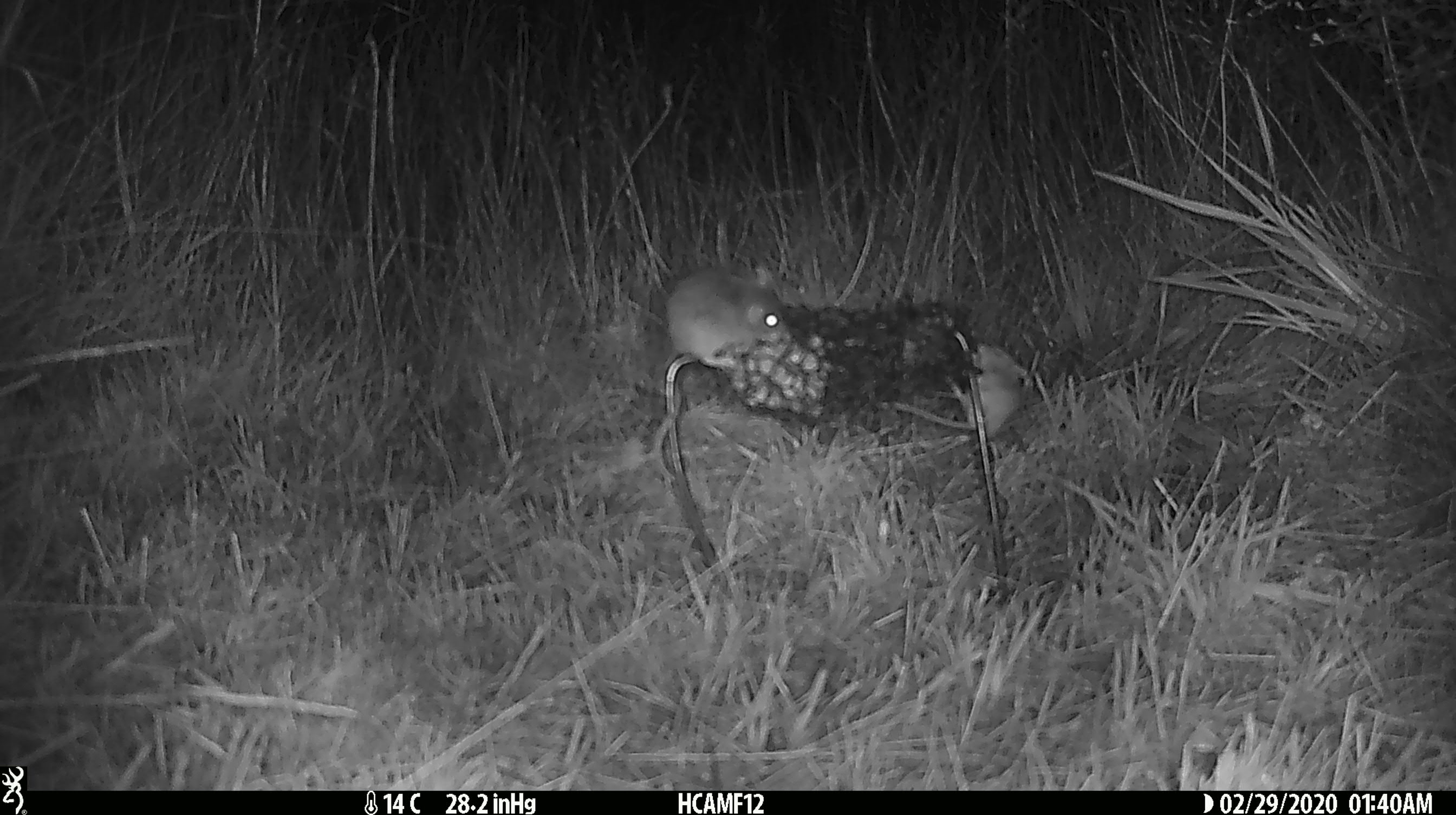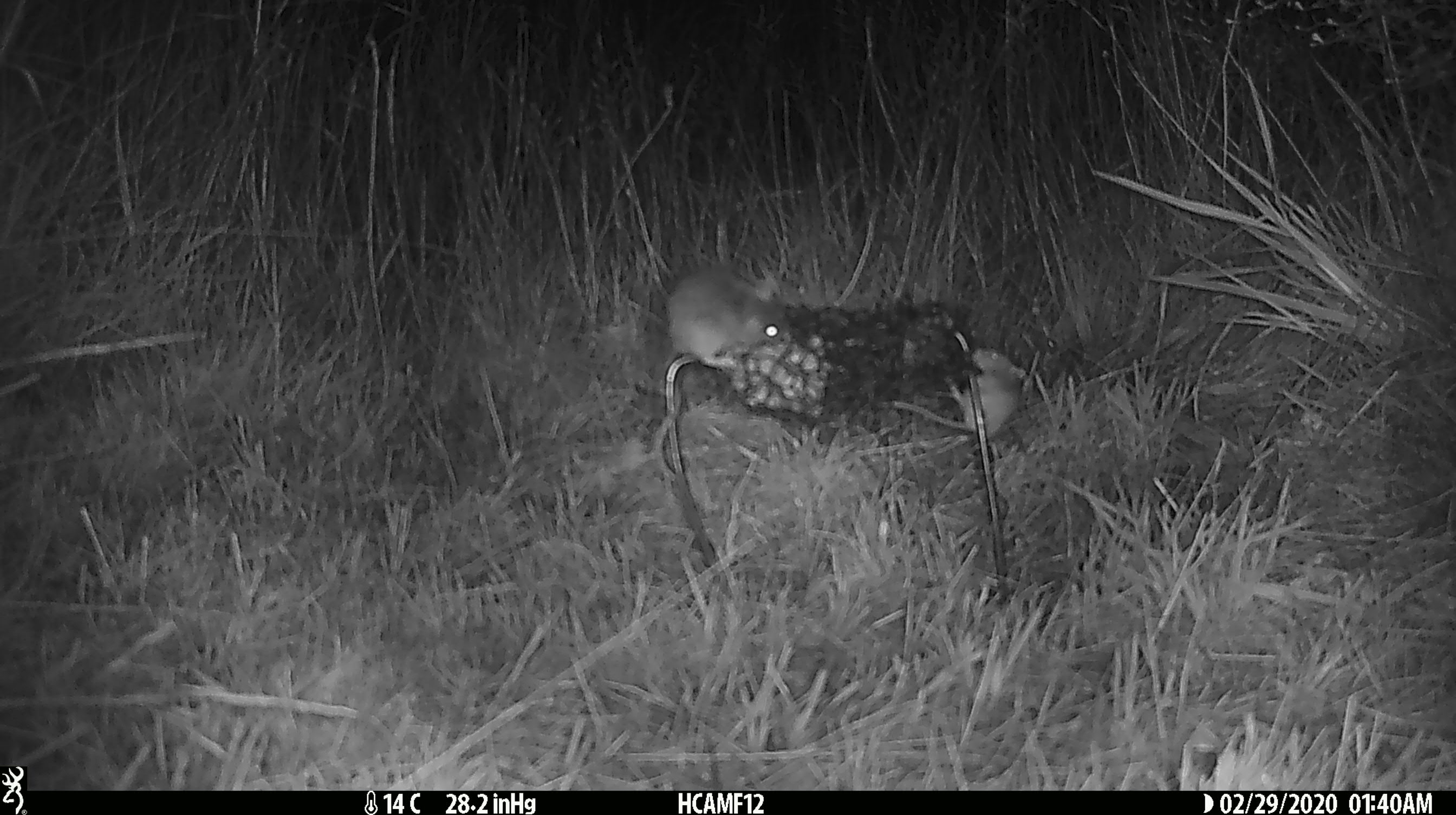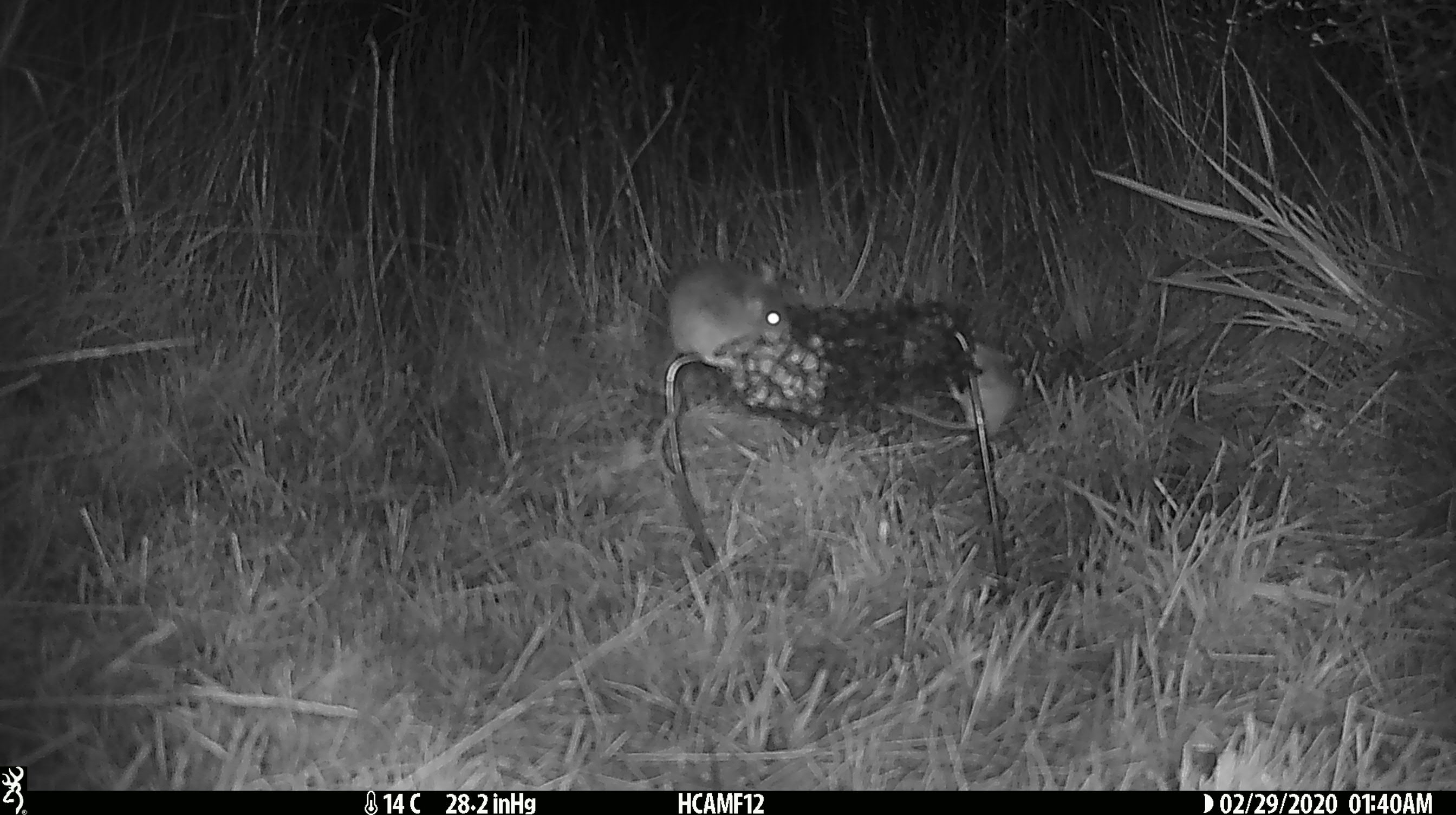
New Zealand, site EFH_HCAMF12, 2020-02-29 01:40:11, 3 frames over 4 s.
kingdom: Animalia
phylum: Chordata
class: Mammalia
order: Rodentia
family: Muridae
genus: Mus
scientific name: Mus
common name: mouse